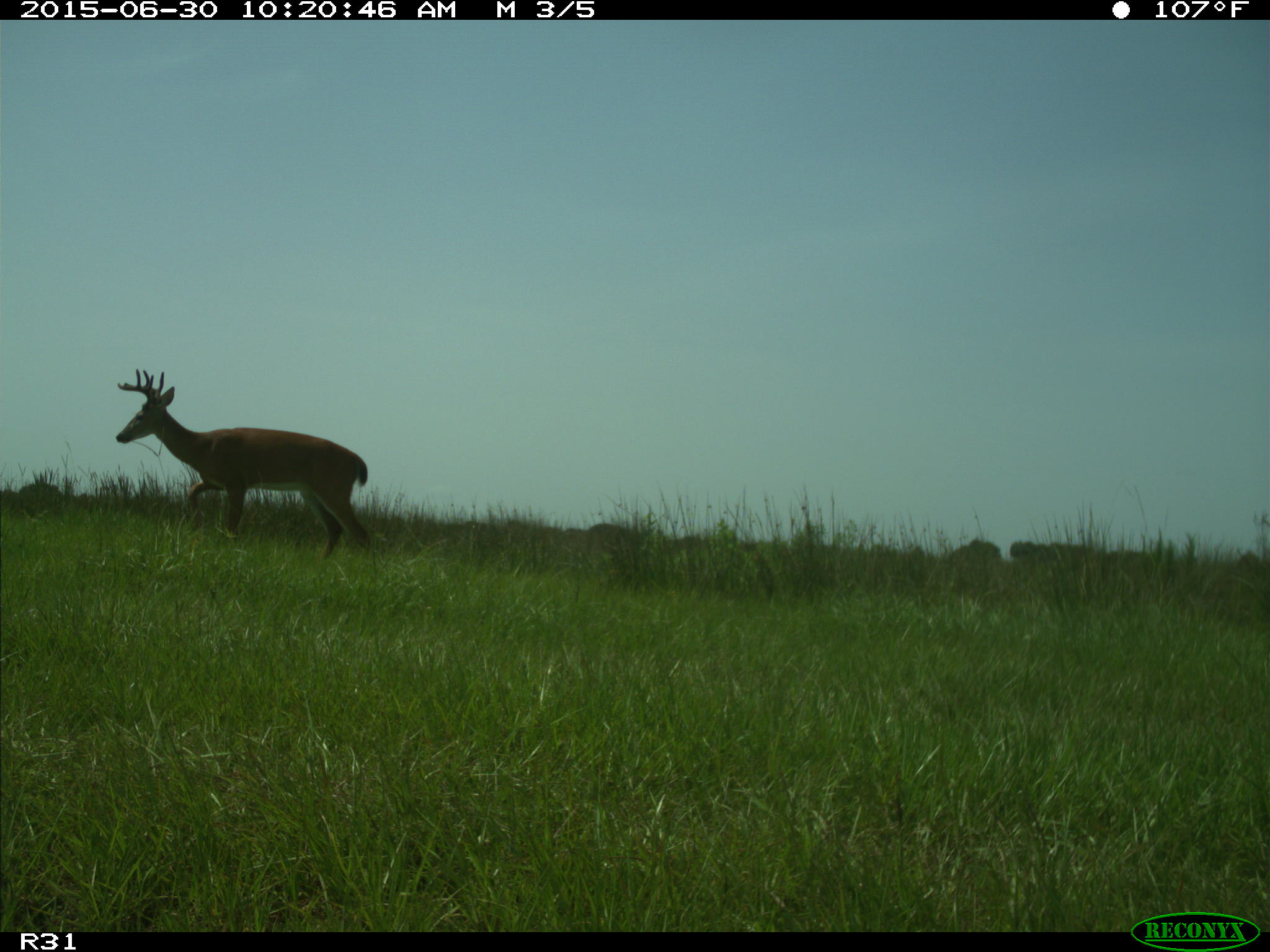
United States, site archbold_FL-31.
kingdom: Animalia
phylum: Chordata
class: Mammalia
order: Artiodactyla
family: Cervidae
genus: Odocoileus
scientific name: Odocoileus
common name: deer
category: unidentified deer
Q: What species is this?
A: Unidentified deer (deer) (Odocoileus).